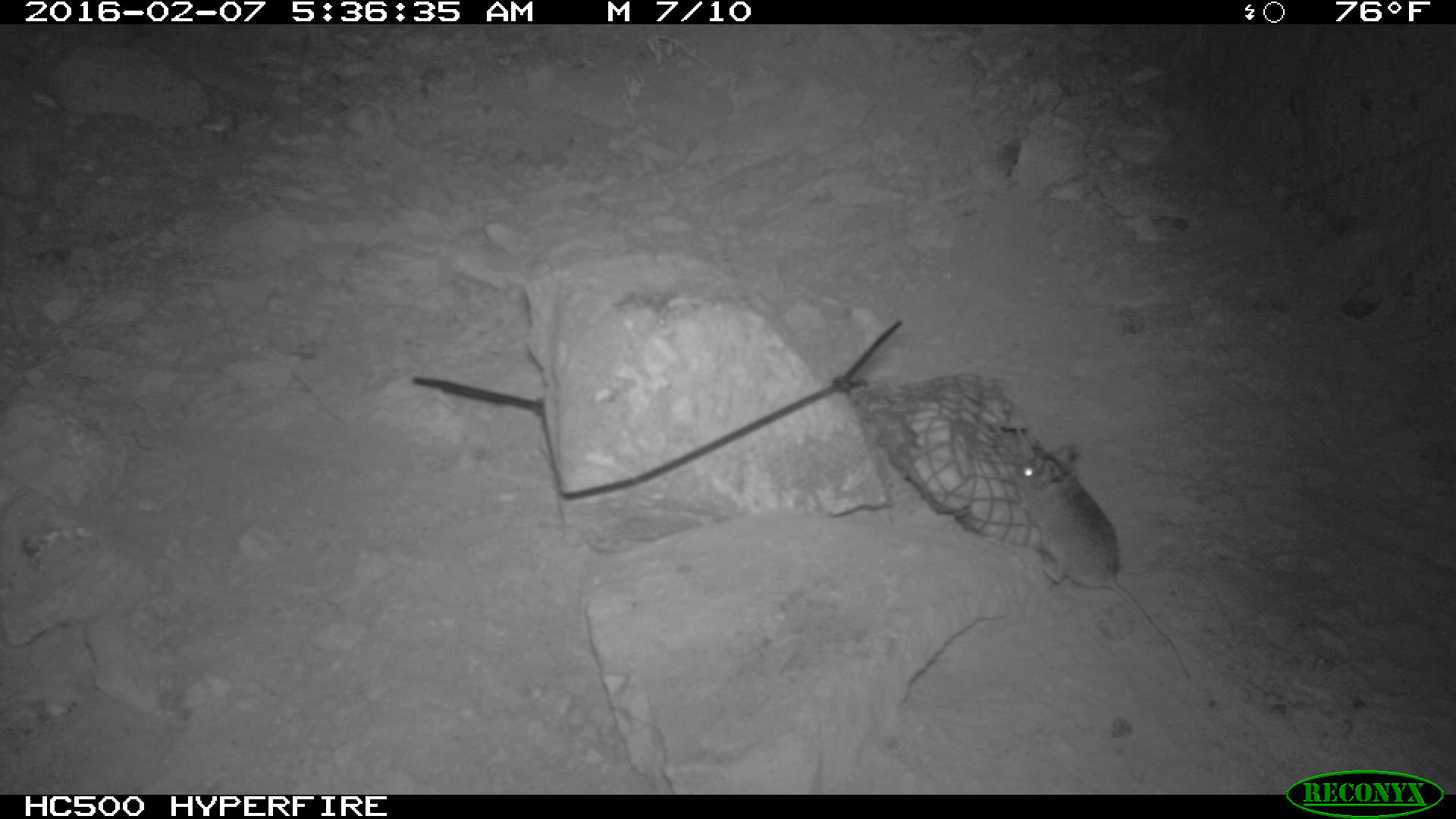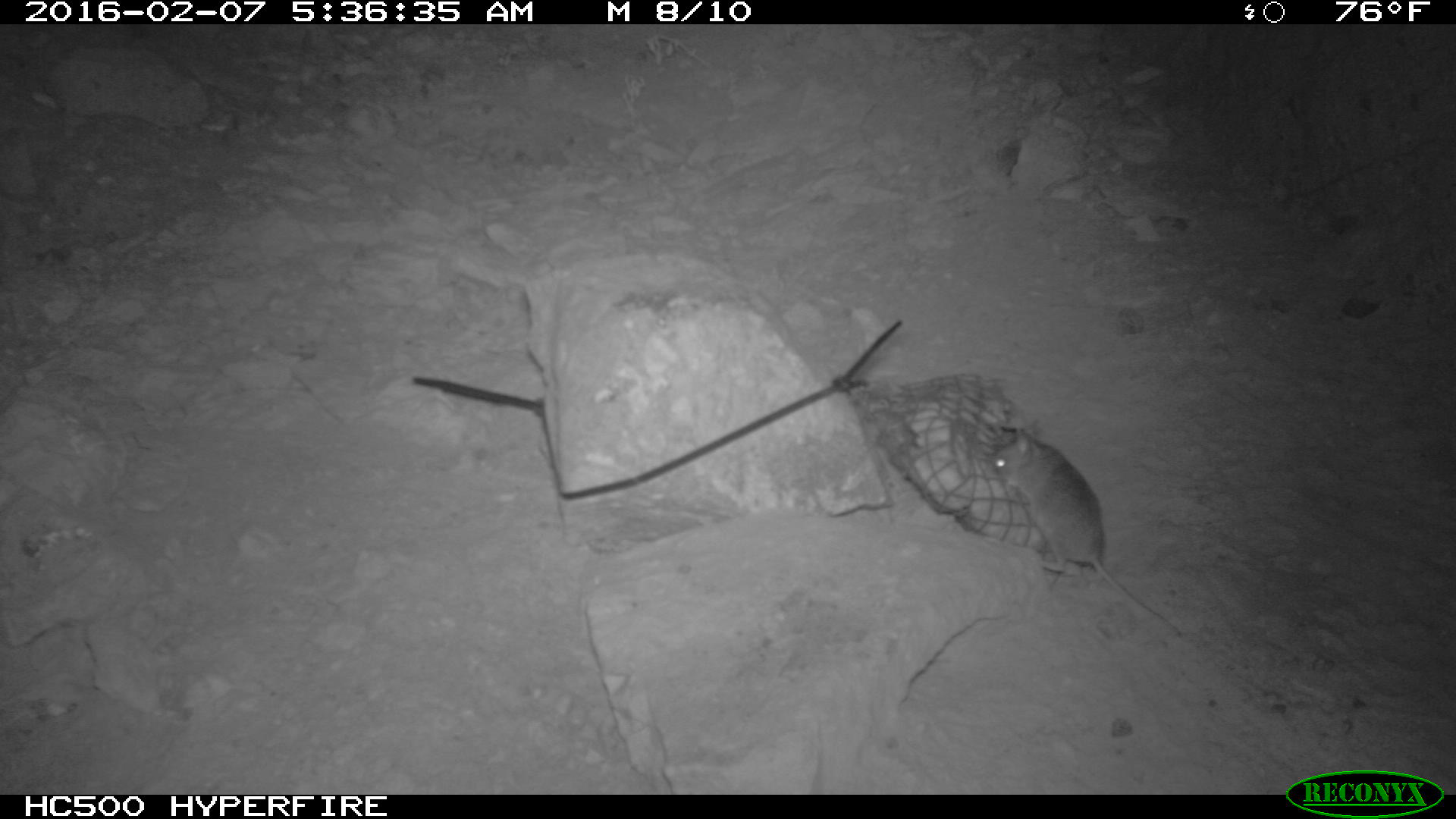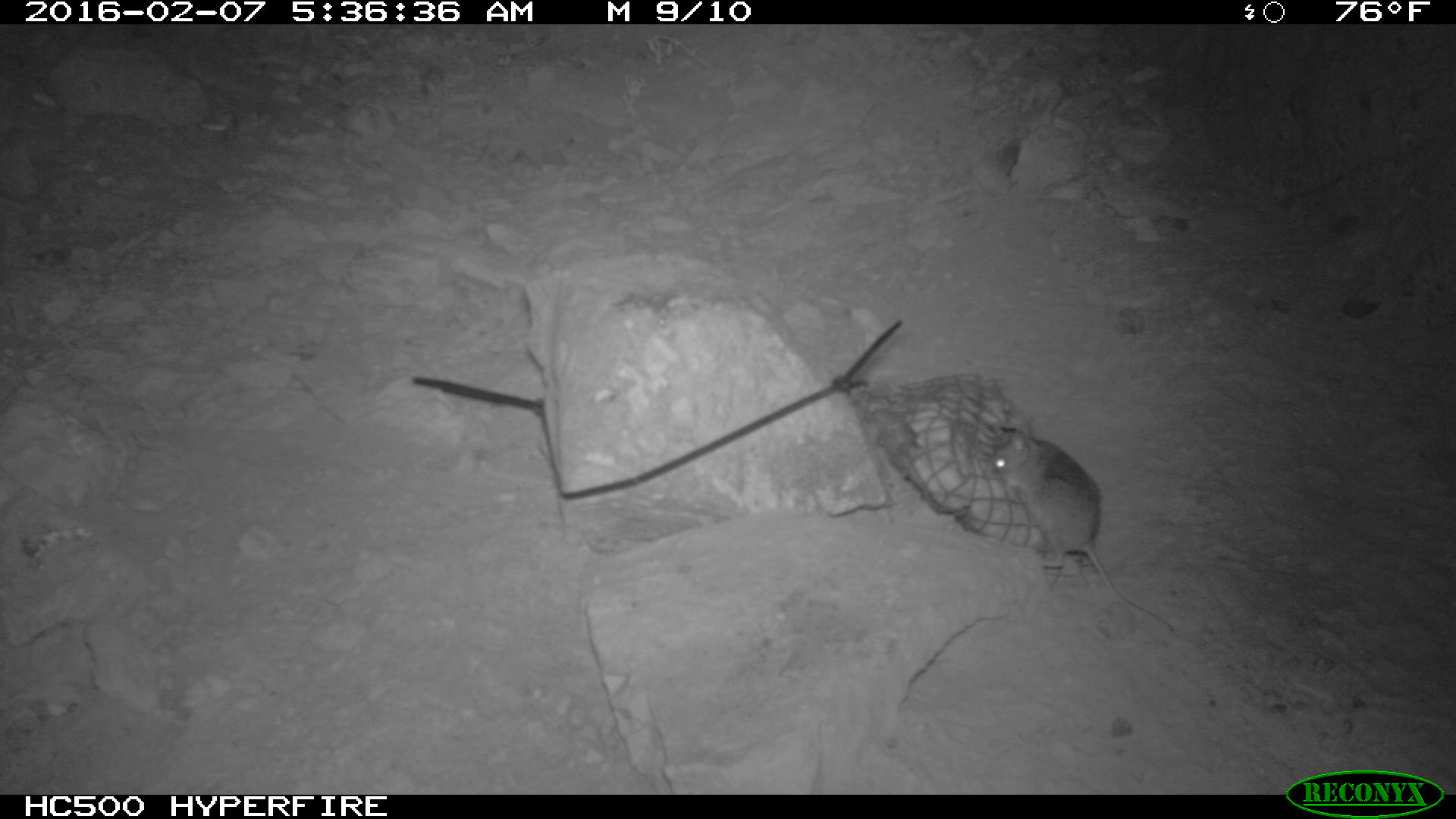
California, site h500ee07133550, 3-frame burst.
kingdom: Animalia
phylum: Chordata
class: Mammalia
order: Rodentia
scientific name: Rodentia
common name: rodent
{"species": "rodent (Rodentia)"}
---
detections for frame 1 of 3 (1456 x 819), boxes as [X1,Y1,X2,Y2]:
rodent: [1008,441,1194,689]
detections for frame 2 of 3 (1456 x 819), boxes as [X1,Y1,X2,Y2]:
rodent: [988,427,1183,638]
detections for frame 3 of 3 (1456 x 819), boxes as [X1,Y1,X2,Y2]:
rodent: [984,424,1172,631]